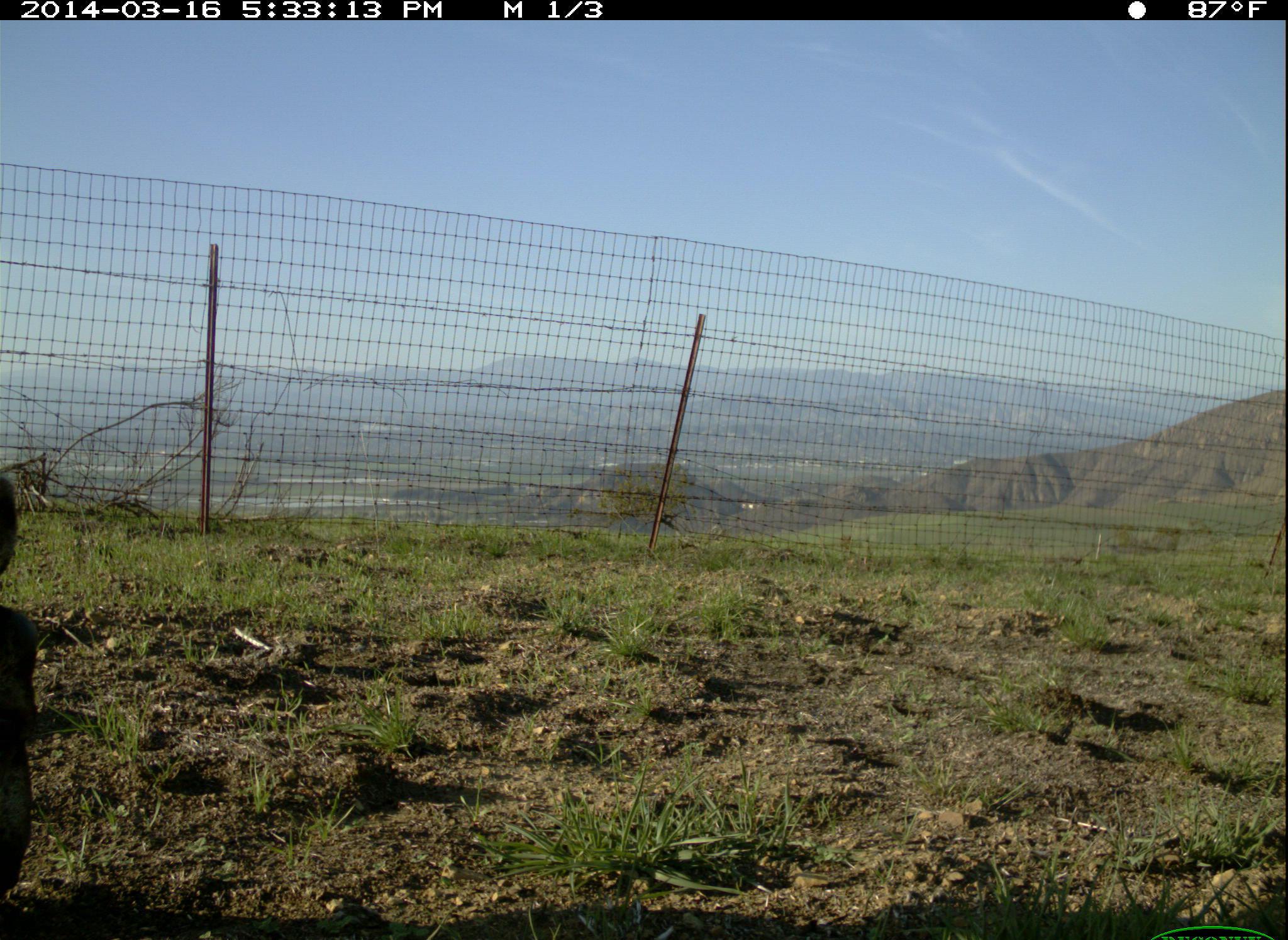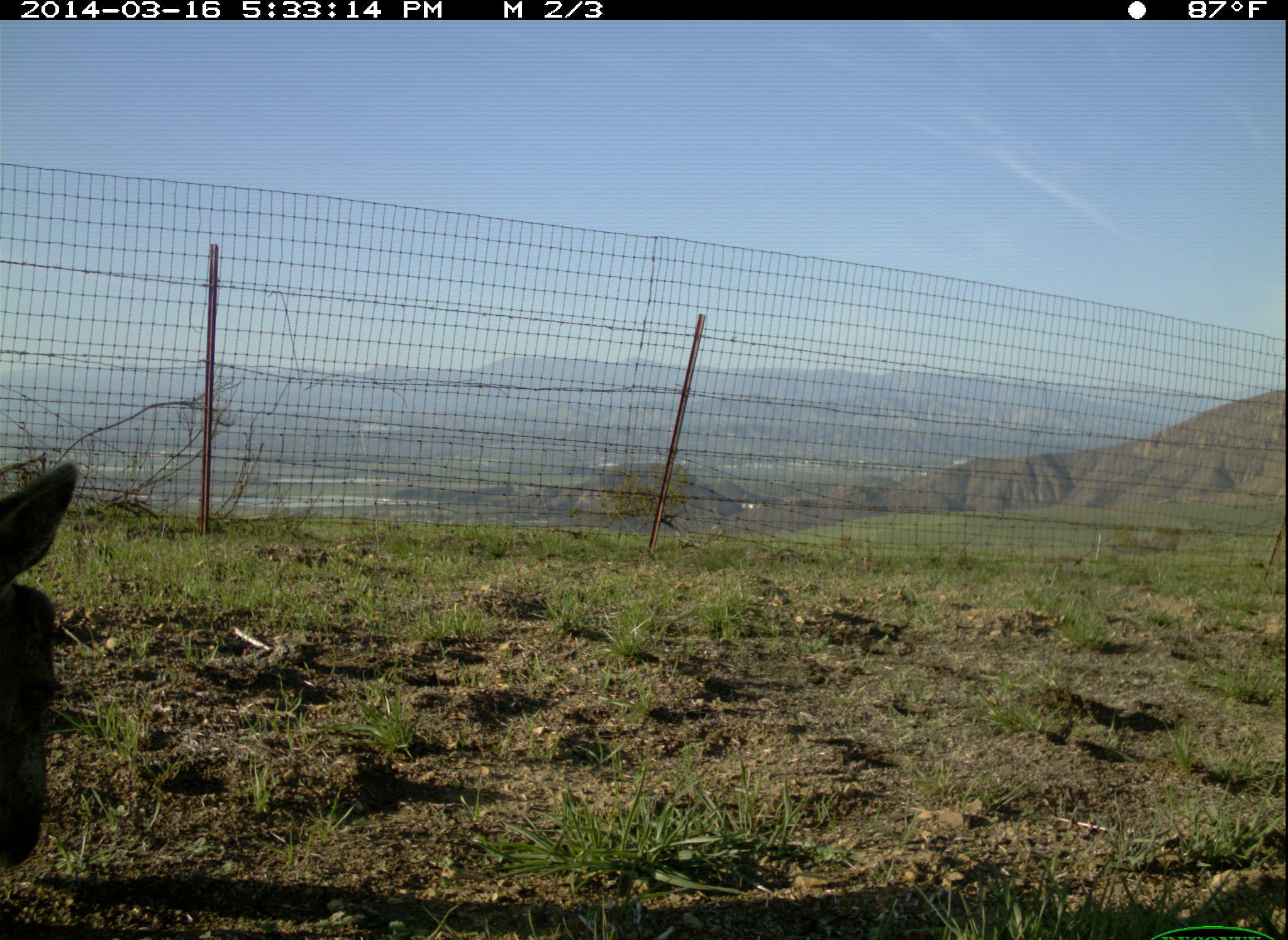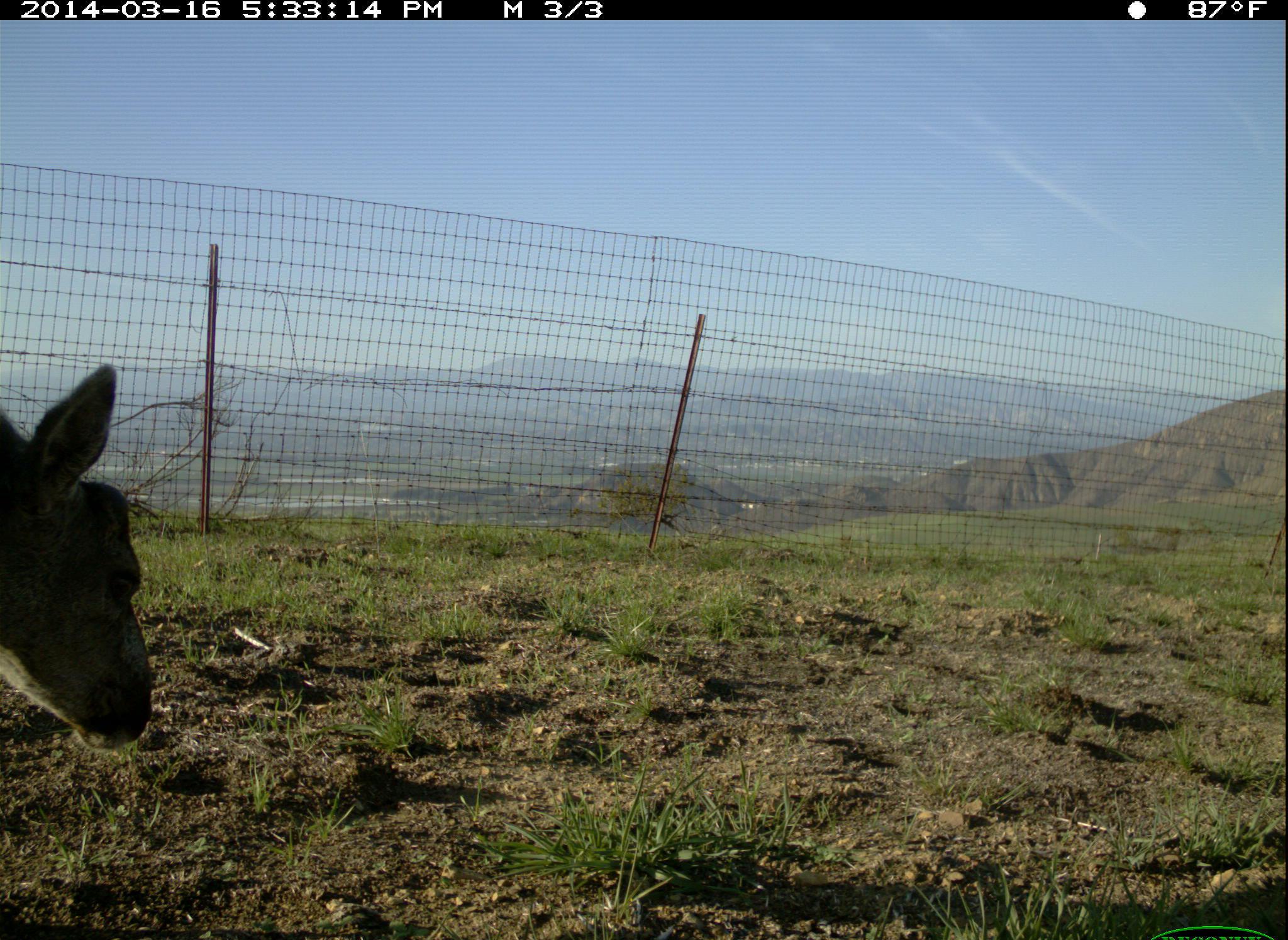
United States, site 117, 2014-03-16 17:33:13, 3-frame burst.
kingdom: Animalia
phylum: Chordata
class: Mammalia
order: Artiodactyla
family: Cervidae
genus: Odocoileus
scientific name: Odocoileus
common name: deer